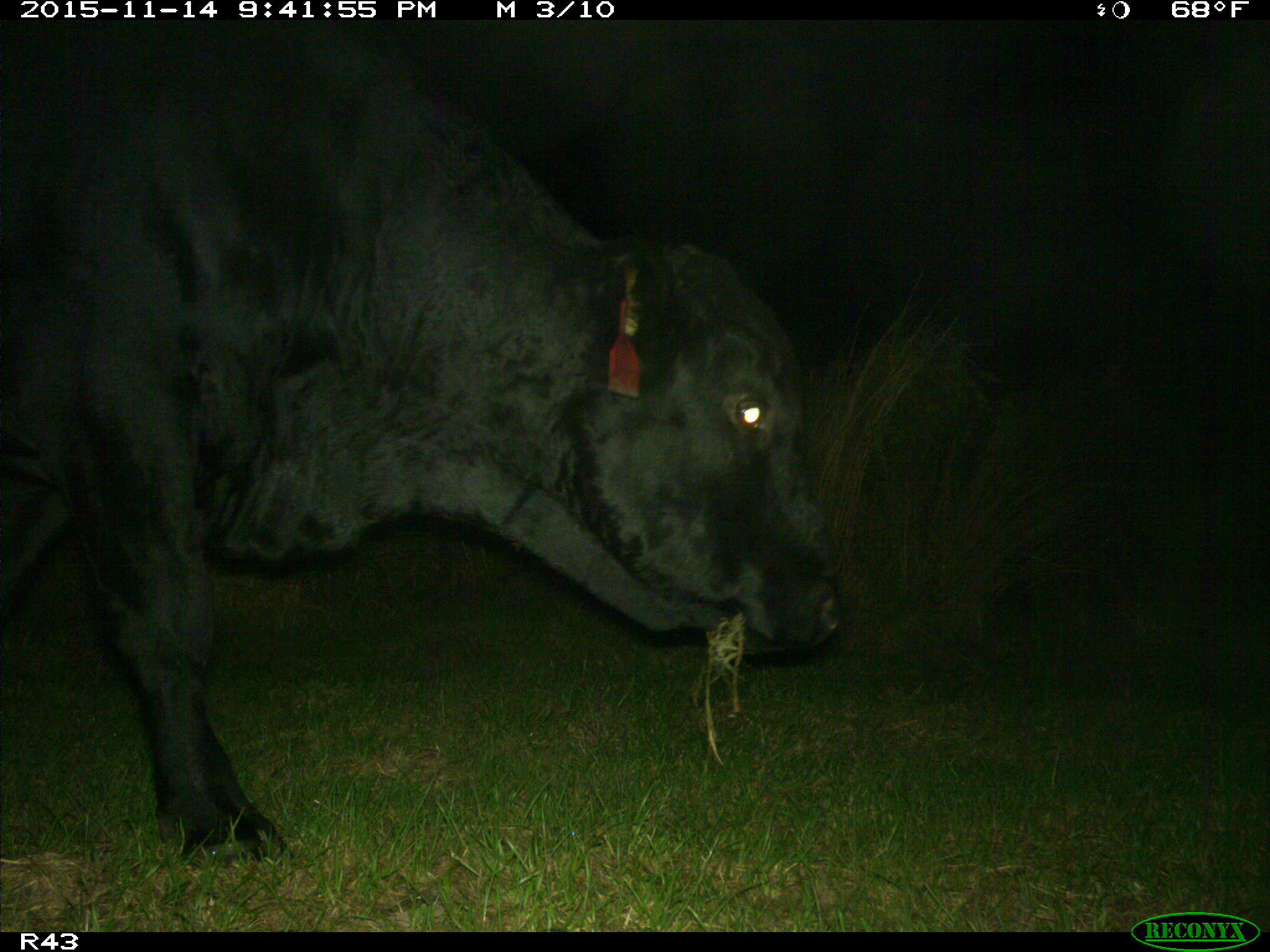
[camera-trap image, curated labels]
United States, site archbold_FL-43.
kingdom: Animalia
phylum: Chordata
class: Mammalia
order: Artiodactyla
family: Bovidae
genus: Bos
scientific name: Bos taurus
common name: domestic cow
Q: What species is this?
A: Bos taurus (domestic cow).